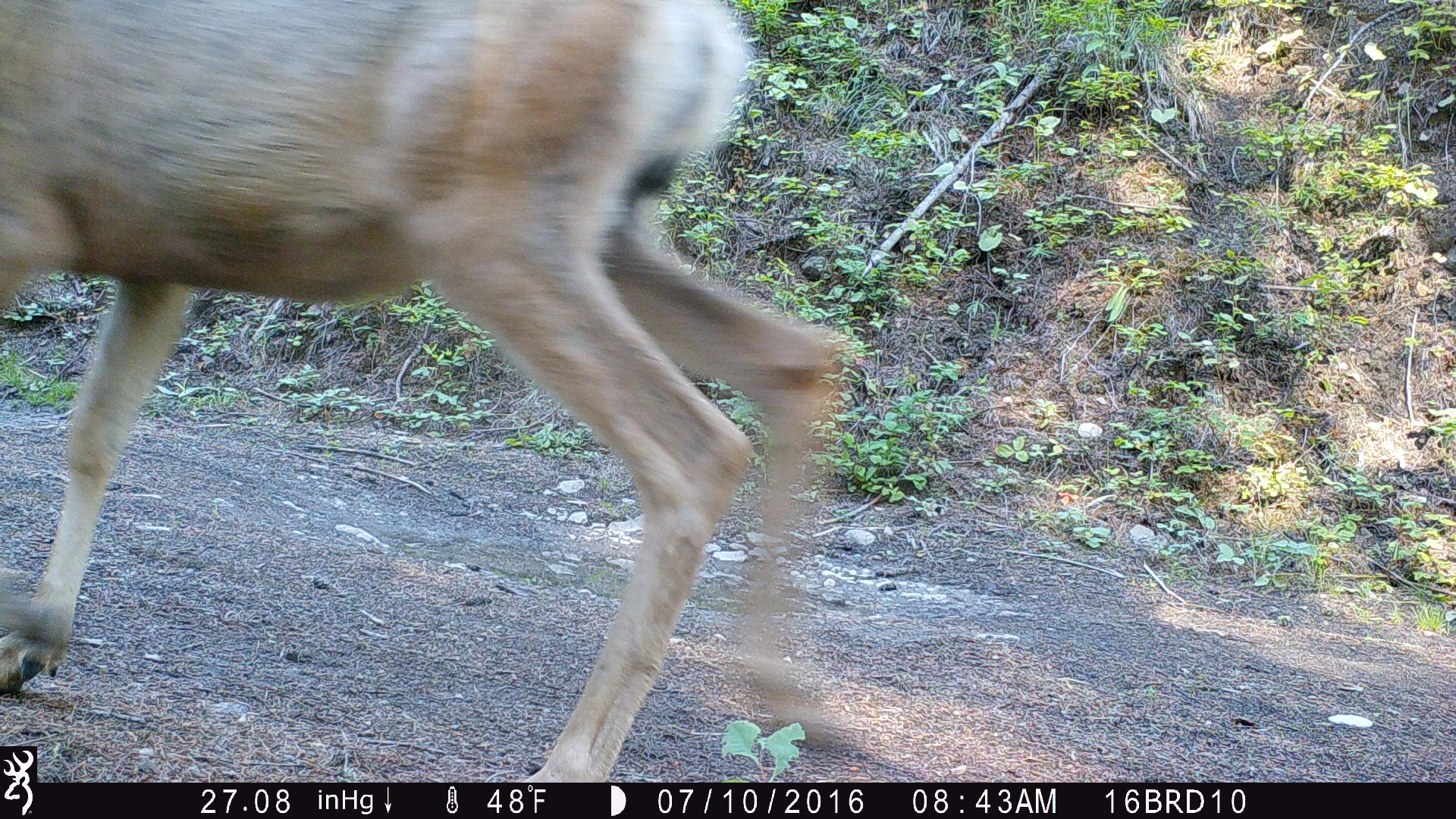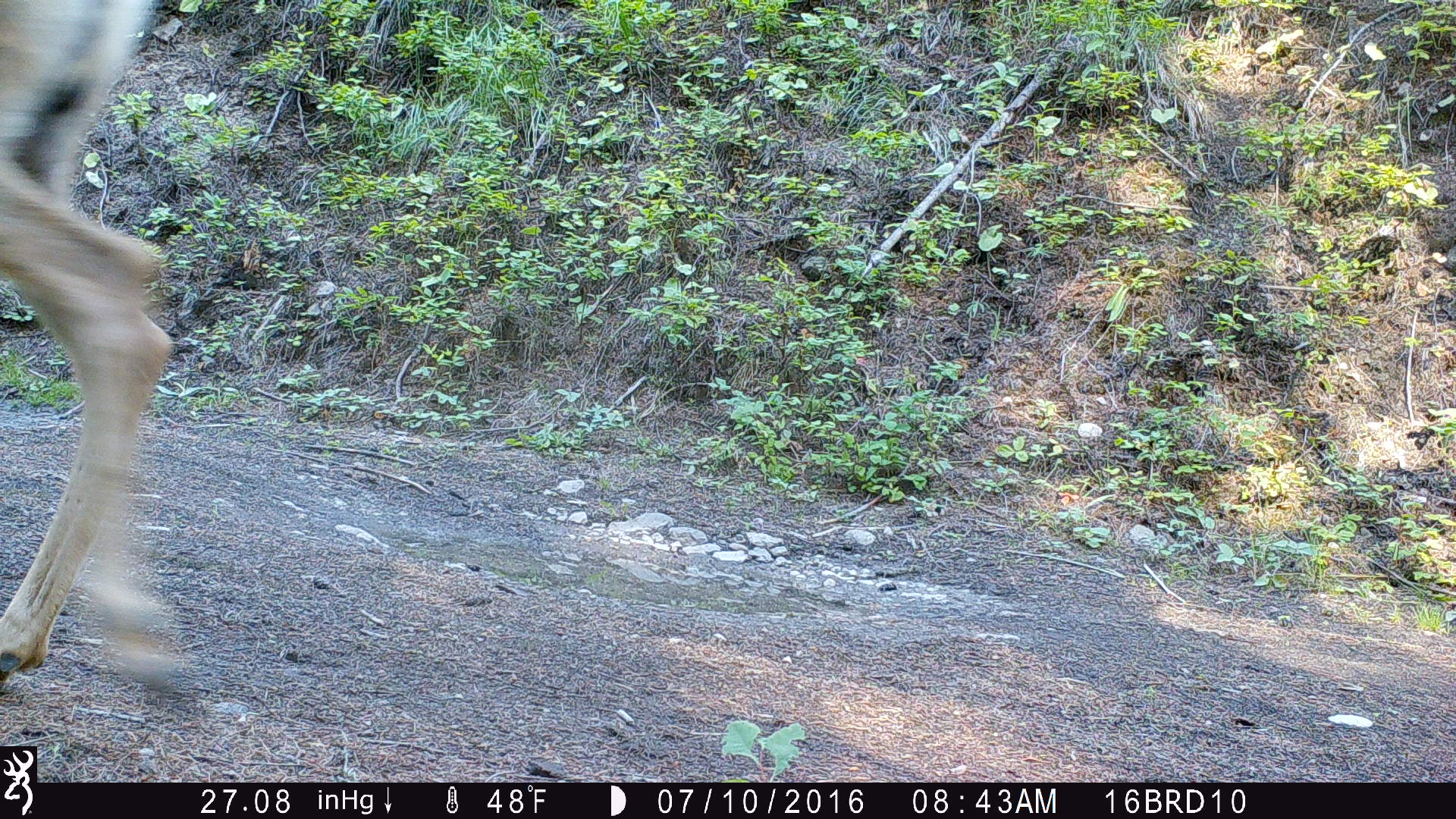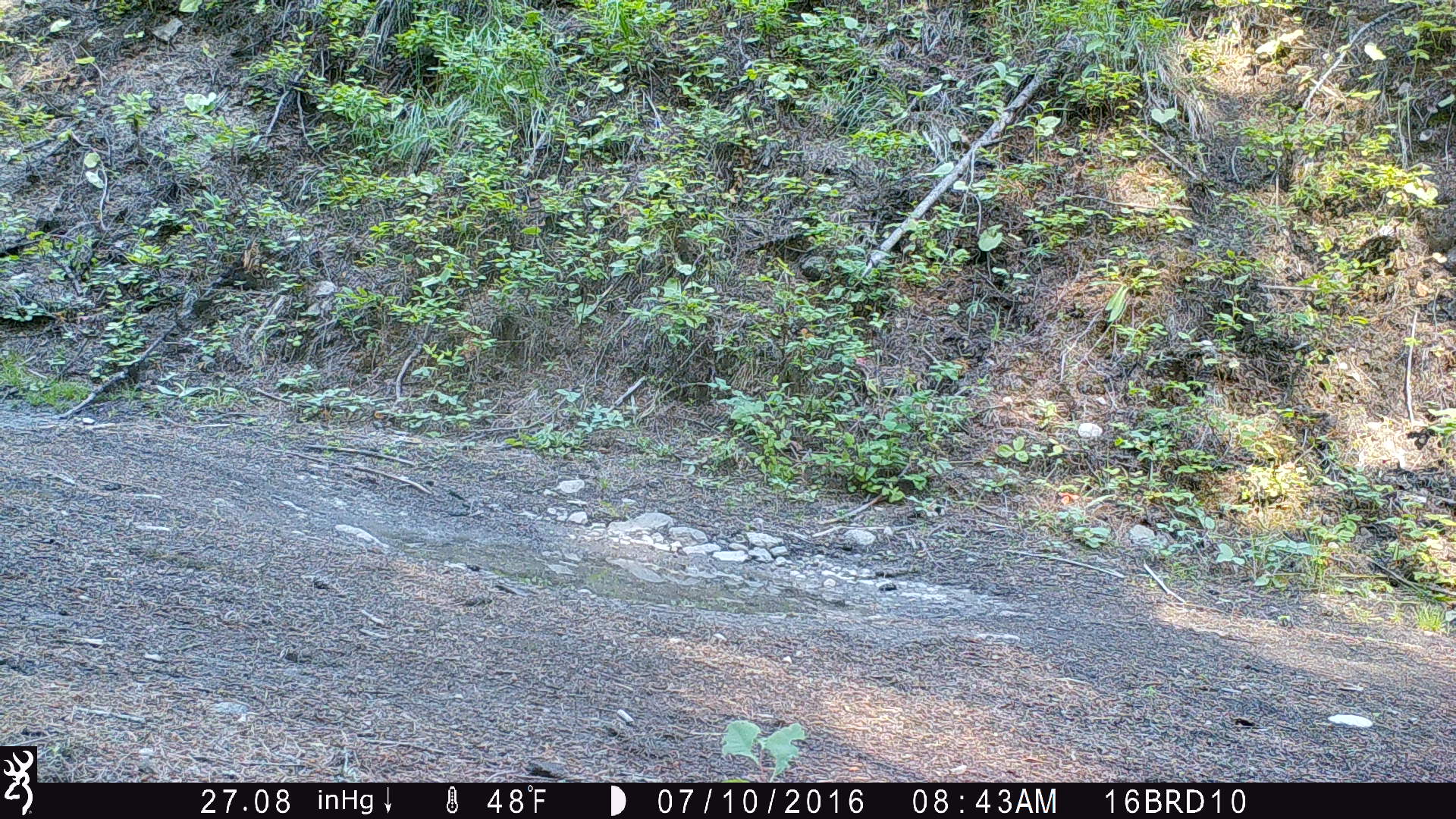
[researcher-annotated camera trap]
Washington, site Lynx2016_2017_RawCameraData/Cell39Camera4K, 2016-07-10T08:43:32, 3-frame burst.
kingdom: Animalia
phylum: Chordata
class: Mammalia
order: Artiodactyla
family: Cervidae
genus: Odocoileus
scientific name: Odocoileus hemionus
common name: mule deer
Odocoileus hemionus (mule deer). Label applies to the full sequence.